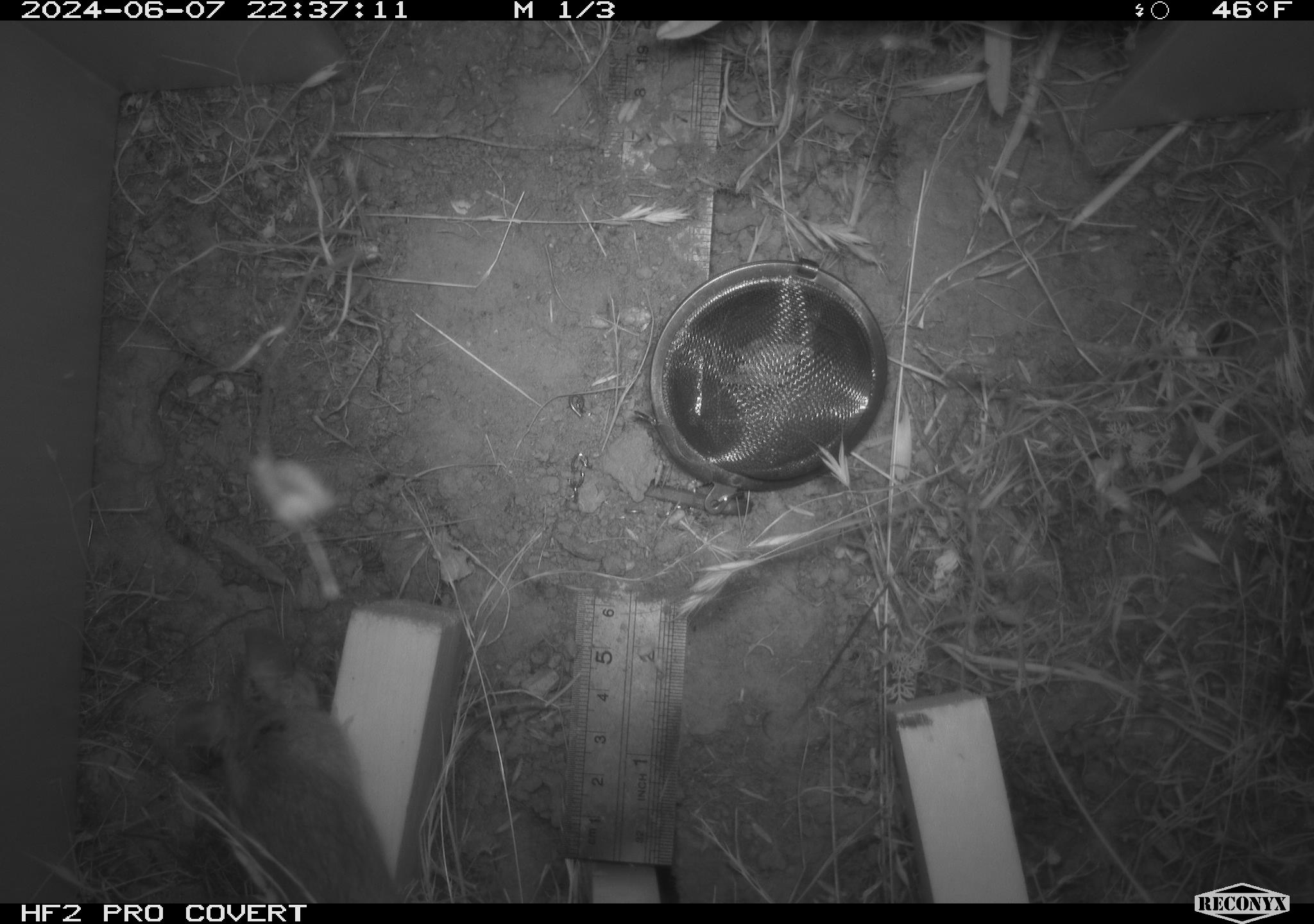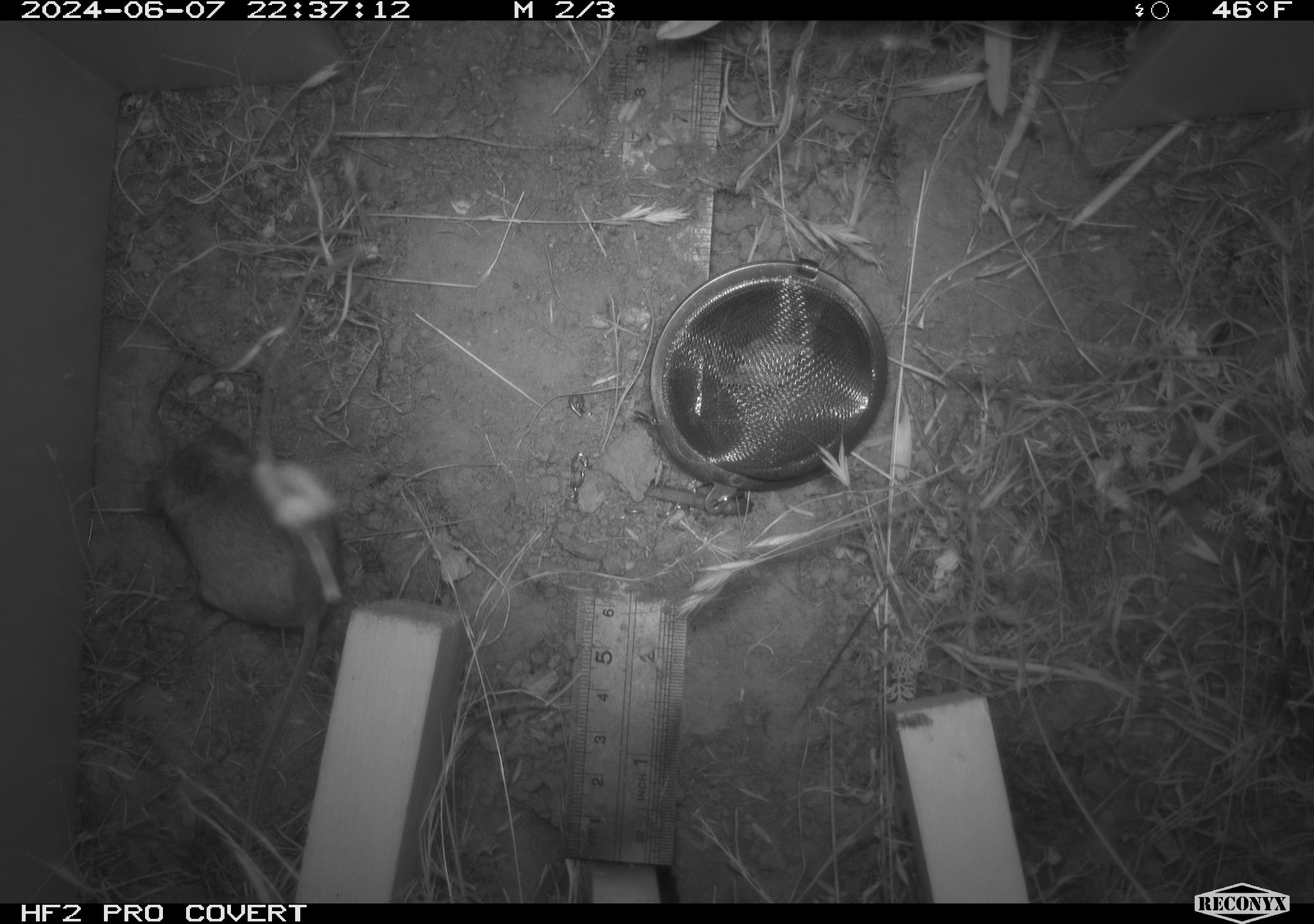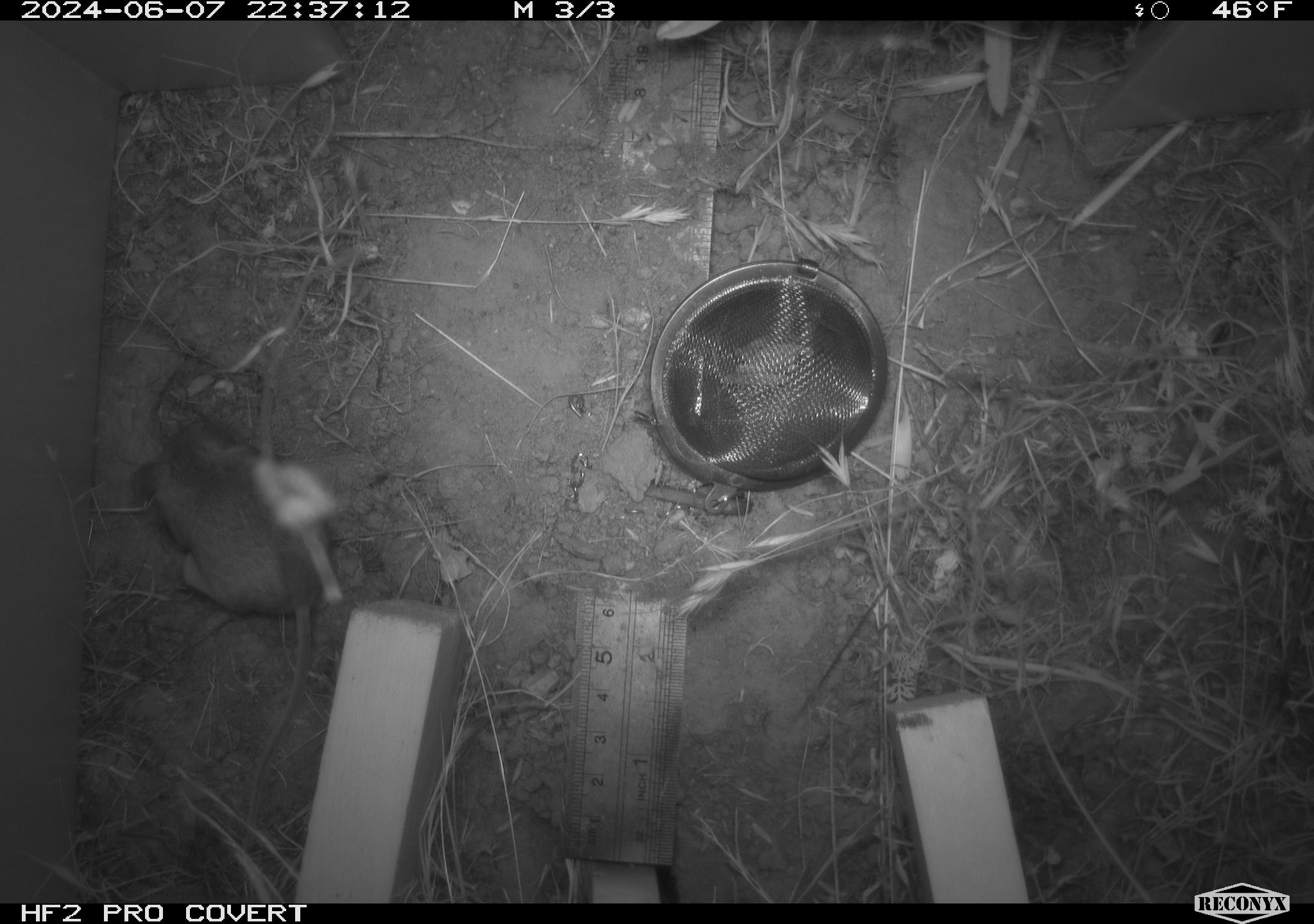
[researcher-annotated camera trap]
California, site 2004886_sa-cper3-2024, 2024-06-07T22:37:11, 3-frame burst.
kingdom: Animalia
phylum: Chordata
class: Mammalia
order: Rodentia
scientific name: Rodentia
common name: rodent